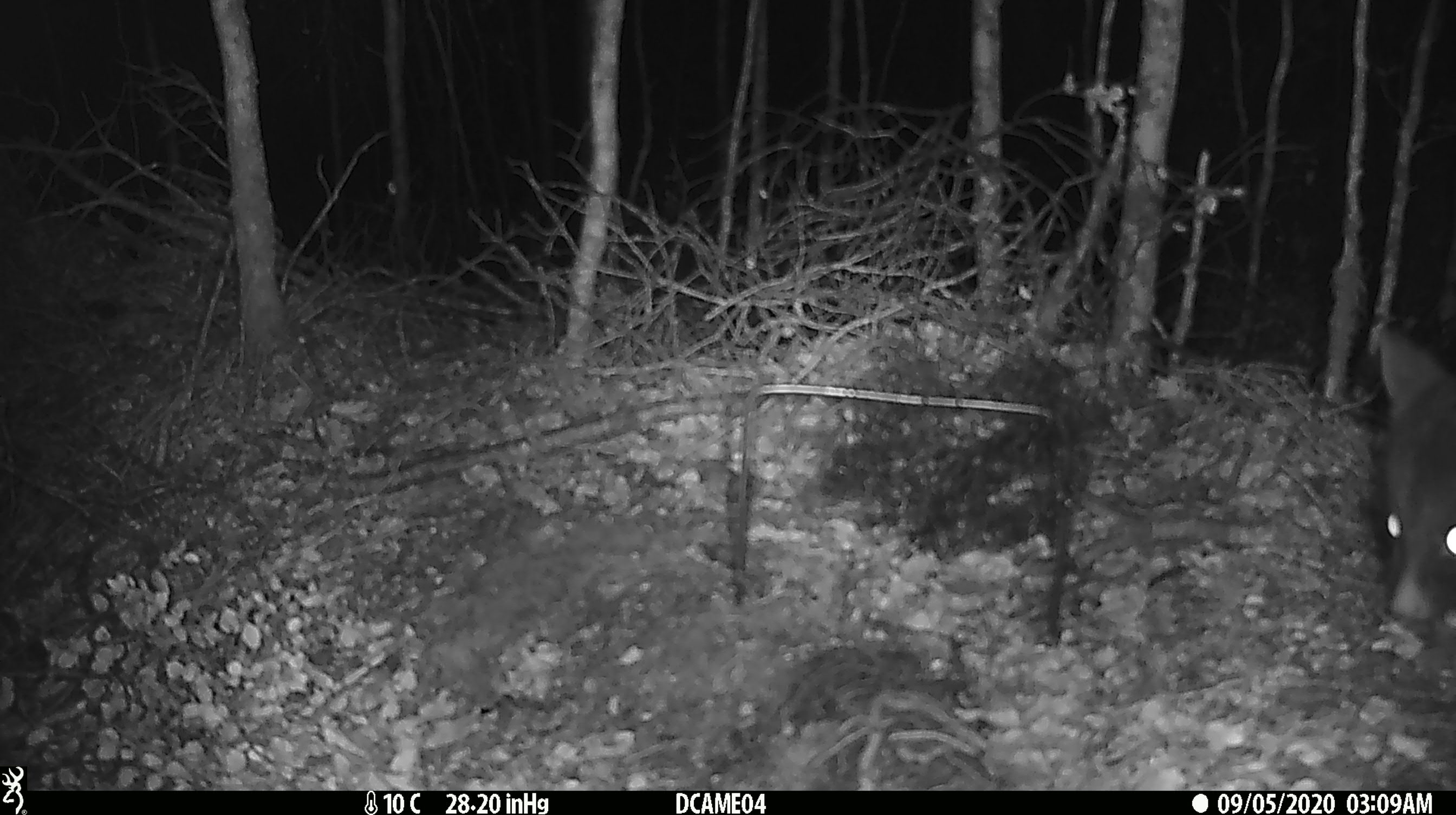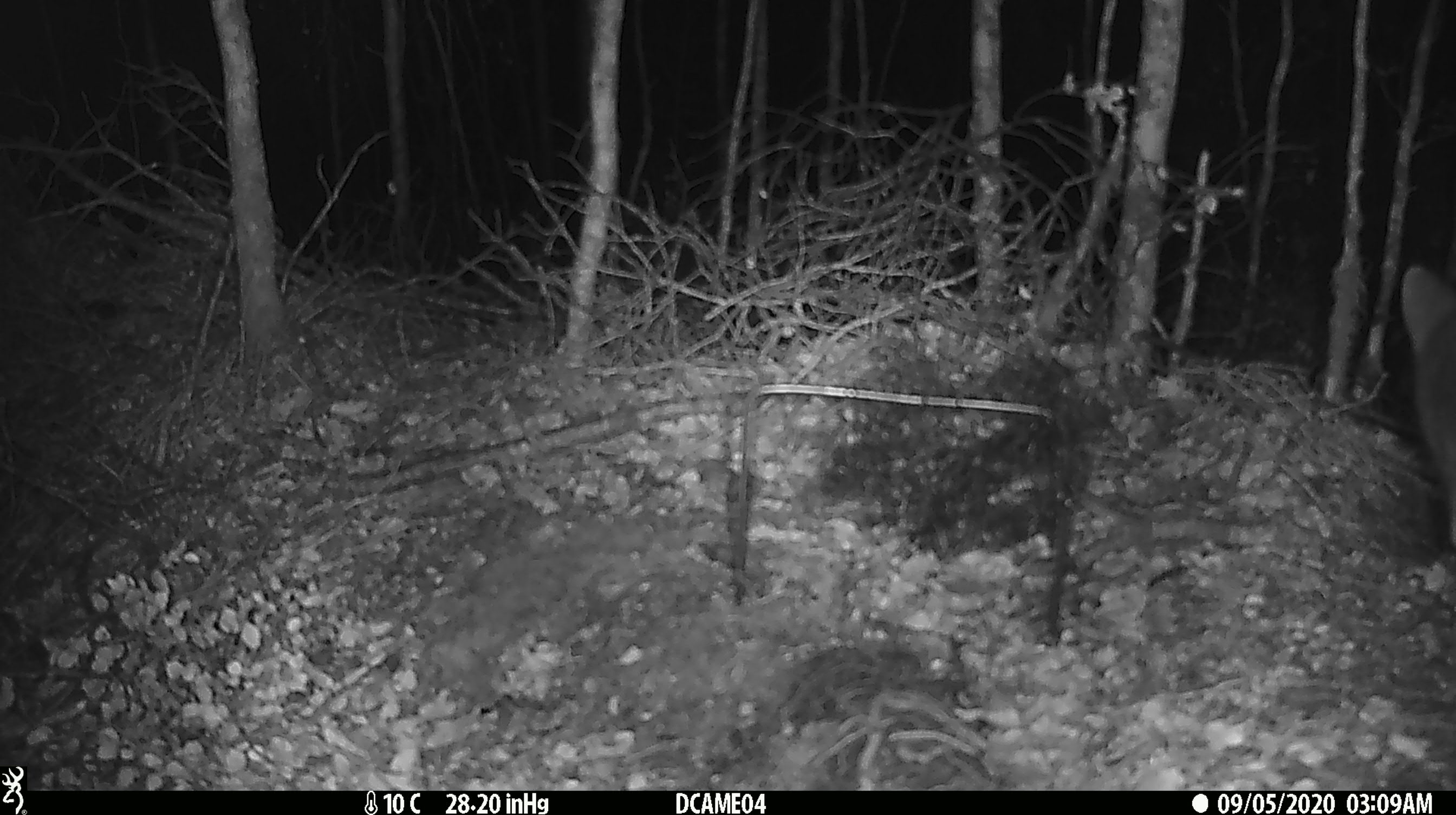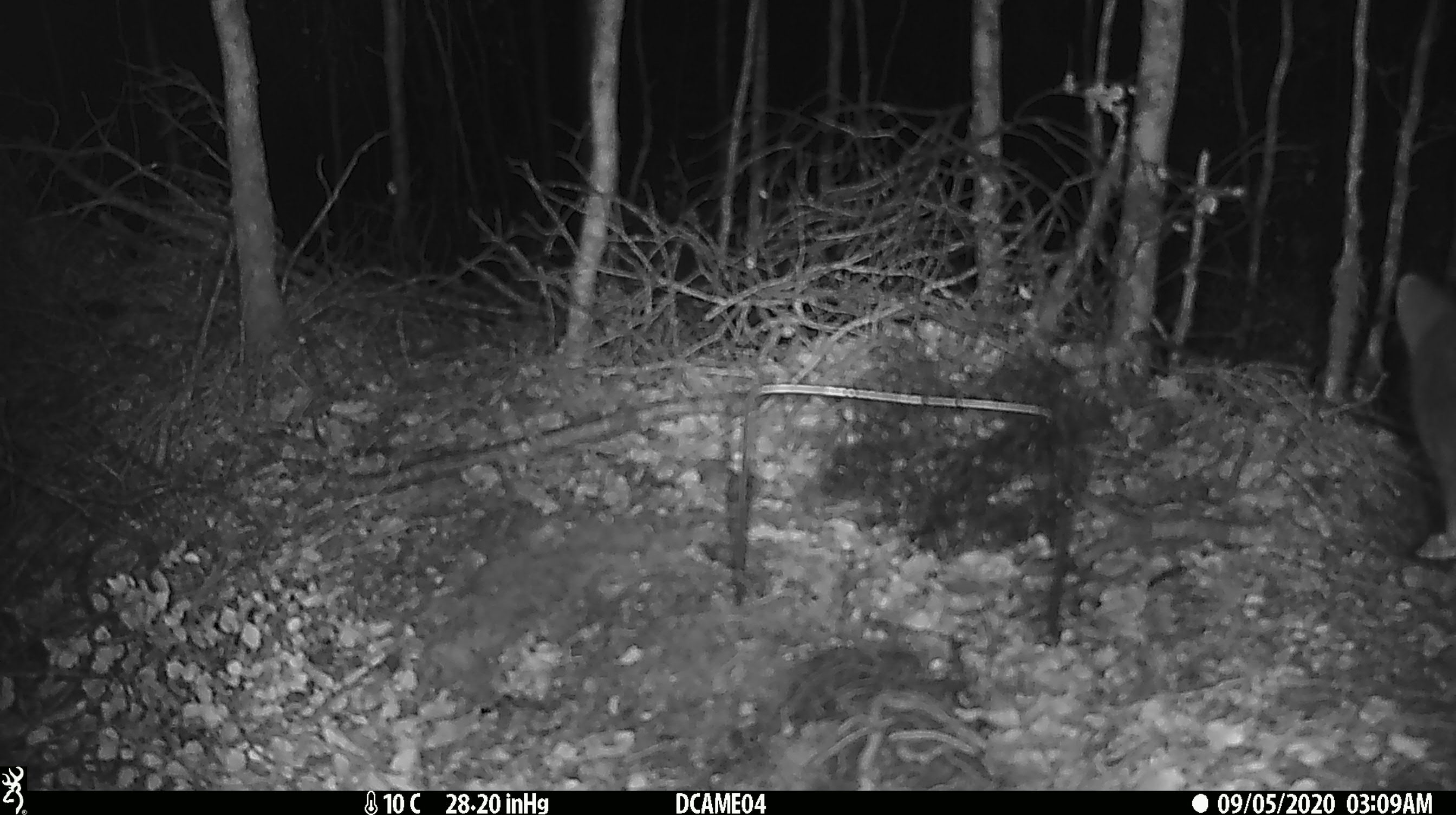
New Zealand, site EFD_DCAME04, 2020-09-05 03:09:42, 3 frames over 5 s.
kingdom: Animalia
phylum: Chordata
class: Mammalia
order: Diprotodontia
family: Phalangeridae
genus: Trichosurus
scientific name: Trichosurus vulpecula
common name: common brushtail possum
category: possum